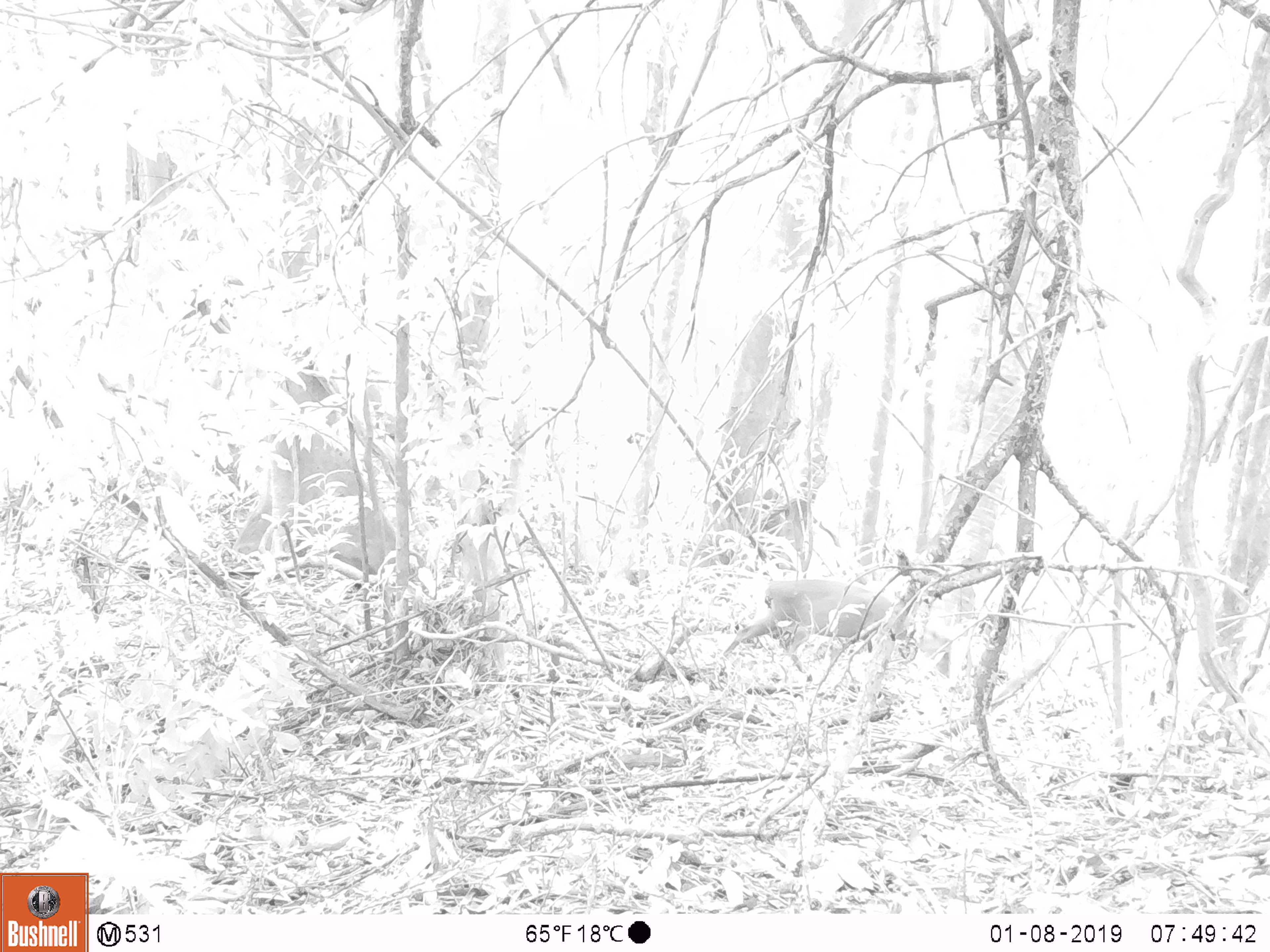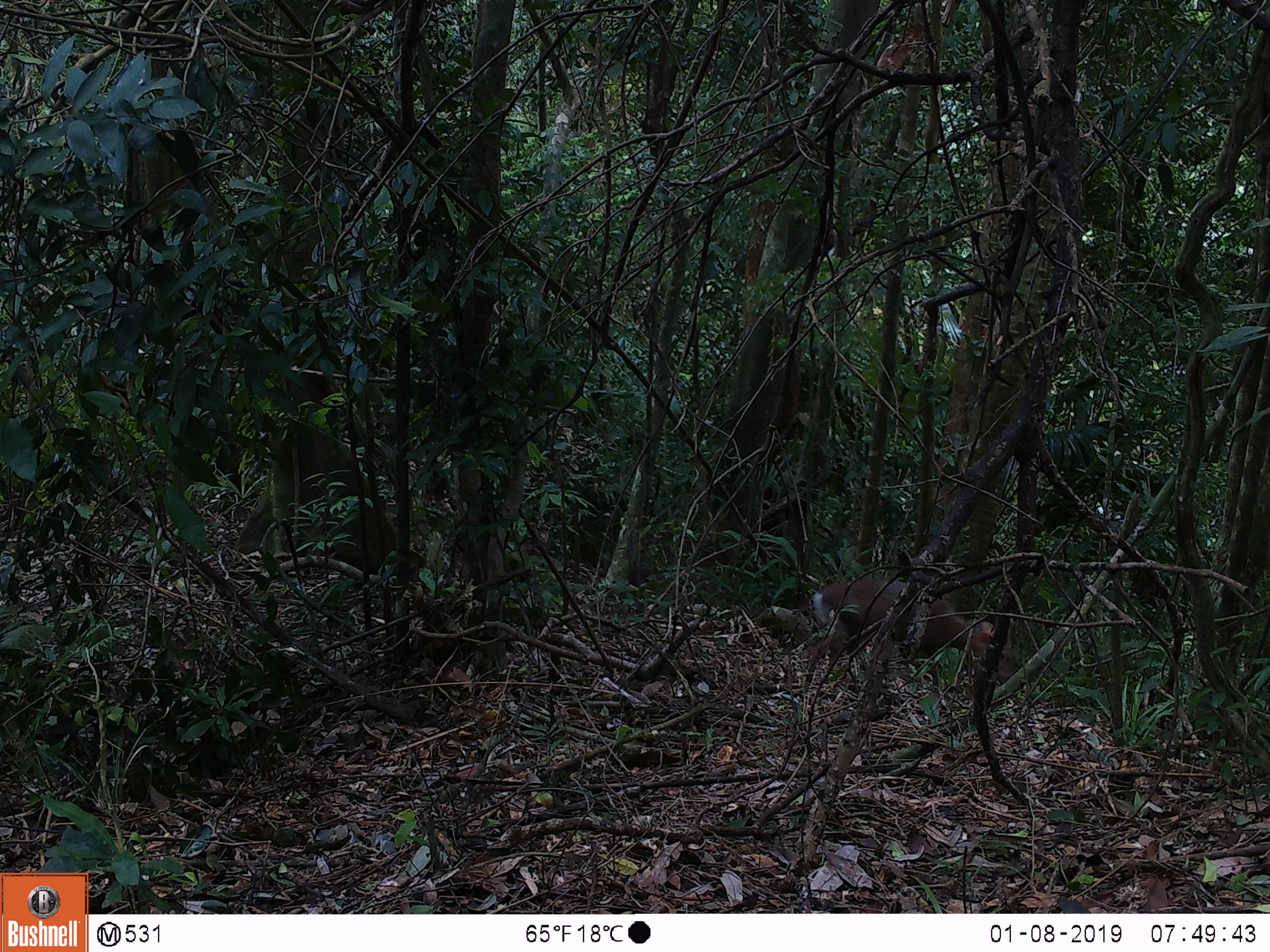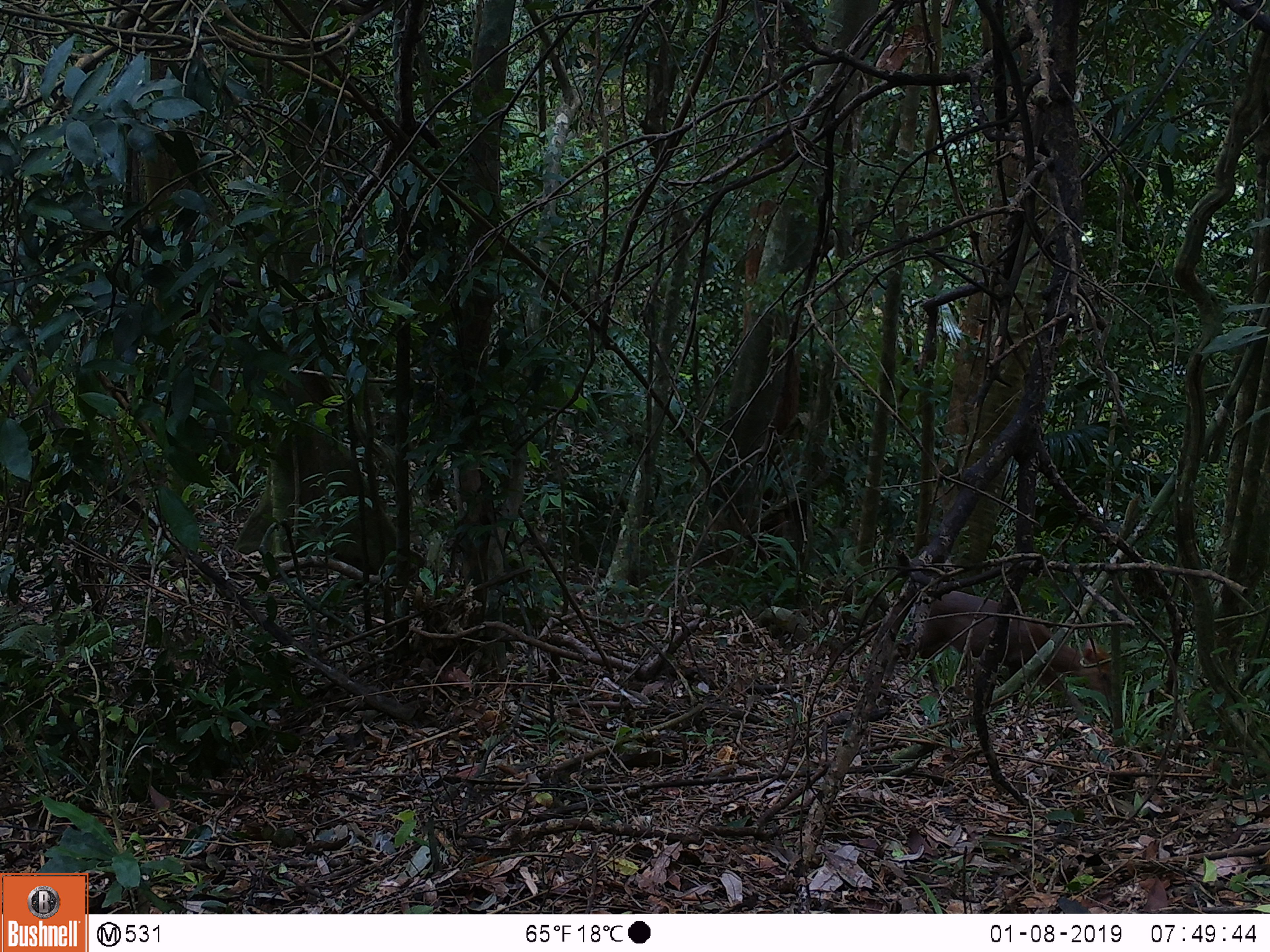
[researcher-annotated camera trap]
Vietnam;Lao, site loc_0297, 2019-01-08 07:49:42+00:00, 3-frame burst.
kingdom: Animalia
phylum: Chordata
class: Mammalia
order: Artiodactyla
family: Cervidae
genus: Muntiacus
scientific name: Muntiacus rooseveltorum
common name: roosevelt's muntjac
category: roosevelts muntjac group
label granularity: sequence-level